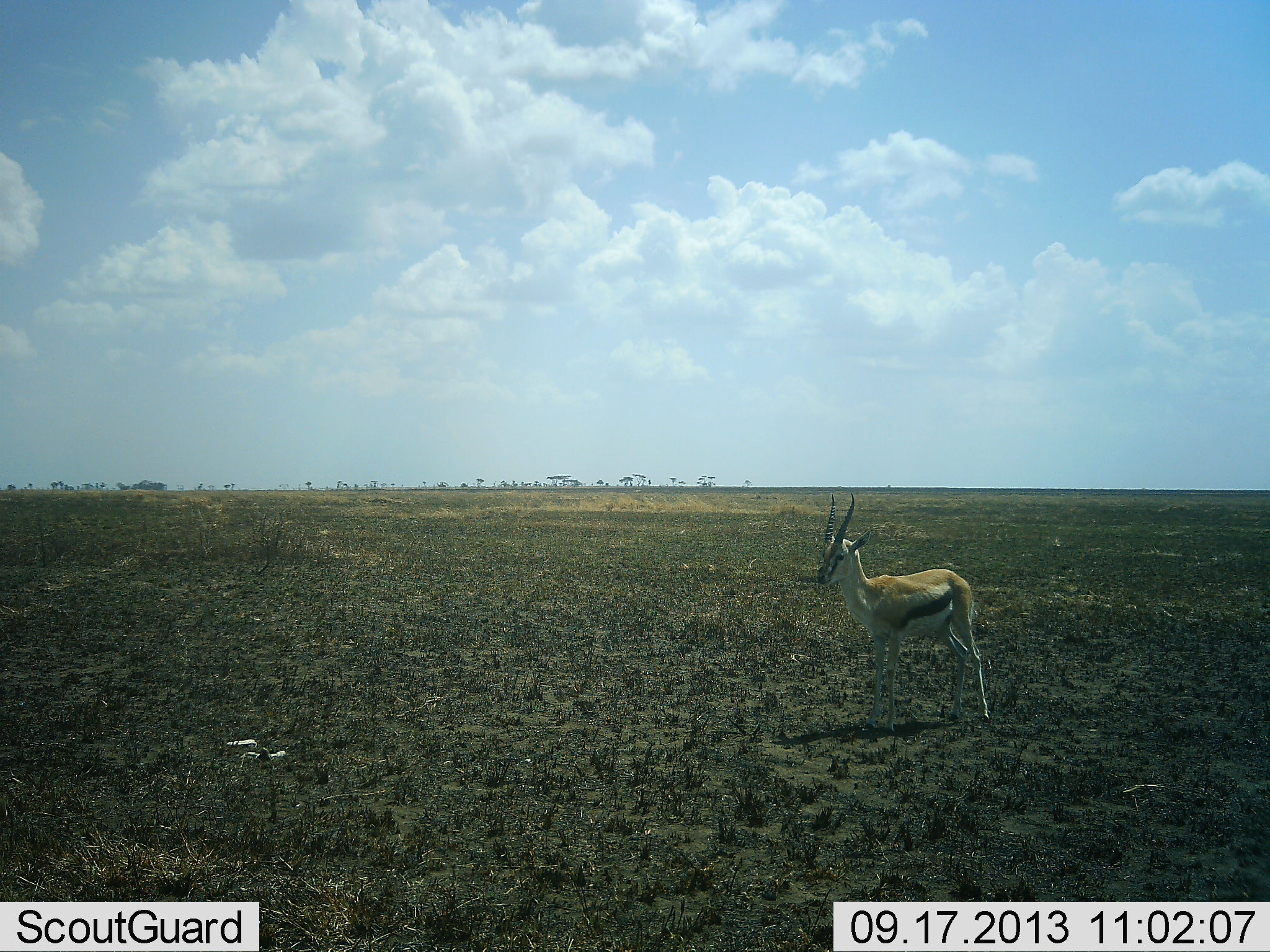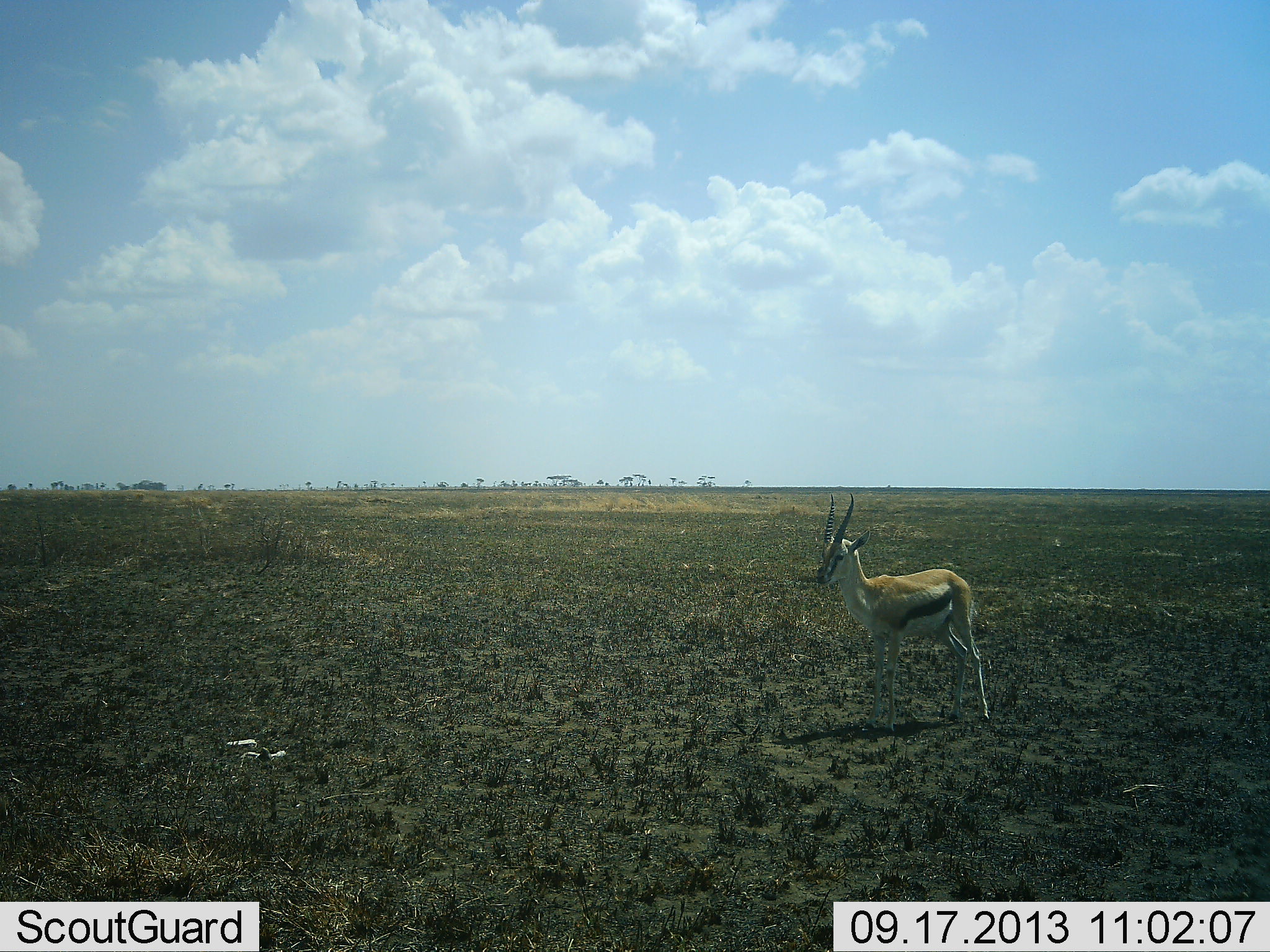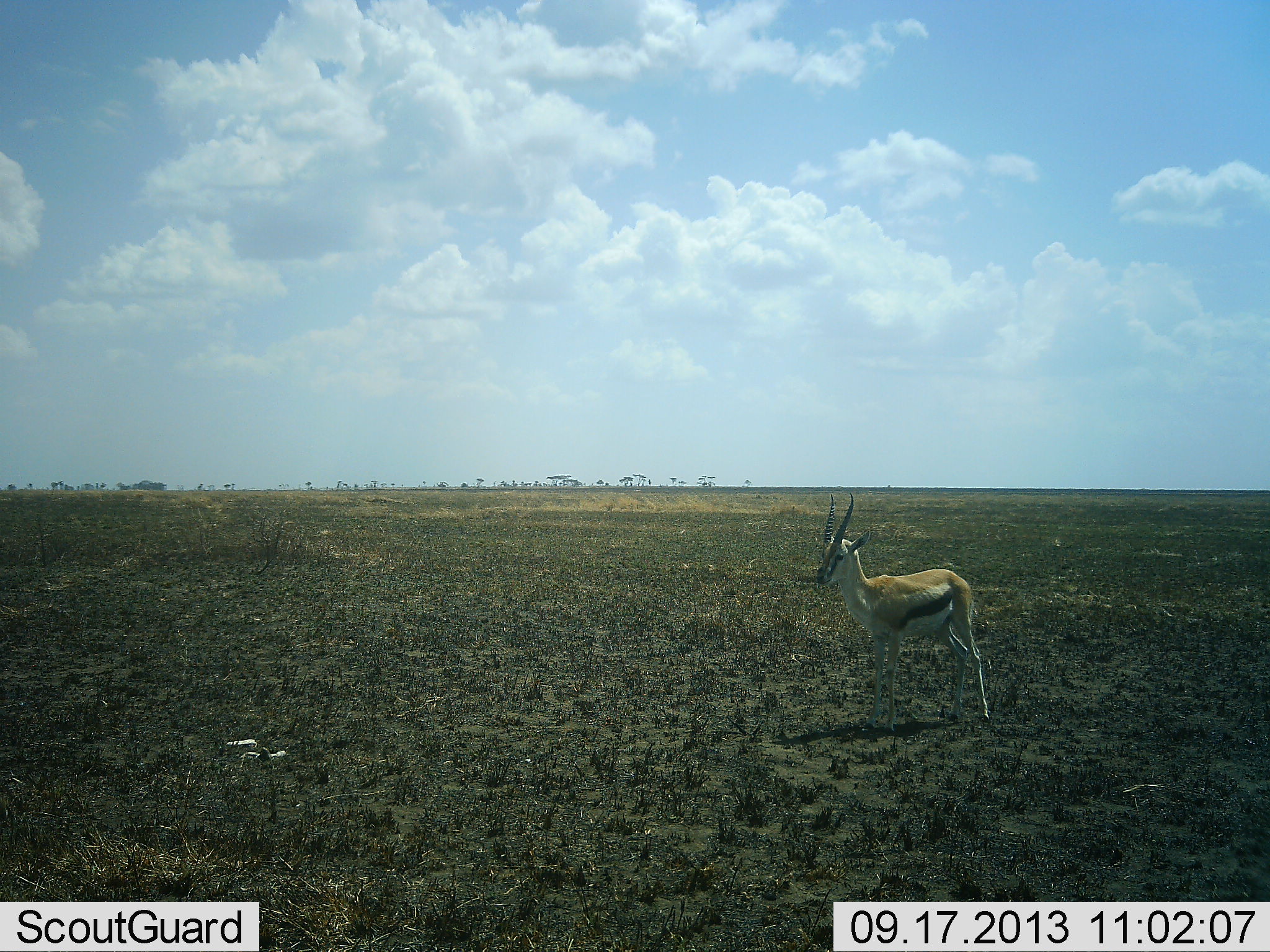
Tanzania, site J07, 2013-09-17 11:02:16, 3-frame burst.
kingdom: Animalia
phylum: Chordata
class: Mammalia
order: Artiodactyla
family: Bovidae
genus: Eudorcas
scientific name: Eudorcas thomsonii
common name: thomson's gazelle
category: gazellethomsons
Gazellethomsons (thomson's gazelle) (Eudorcas thomsonii), count 1. Behavior (volunteer vote fractions): standing 96%, resting 0%, moving 4%, interacting 0%. Young present (vote fraction): 0%. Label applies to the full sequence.